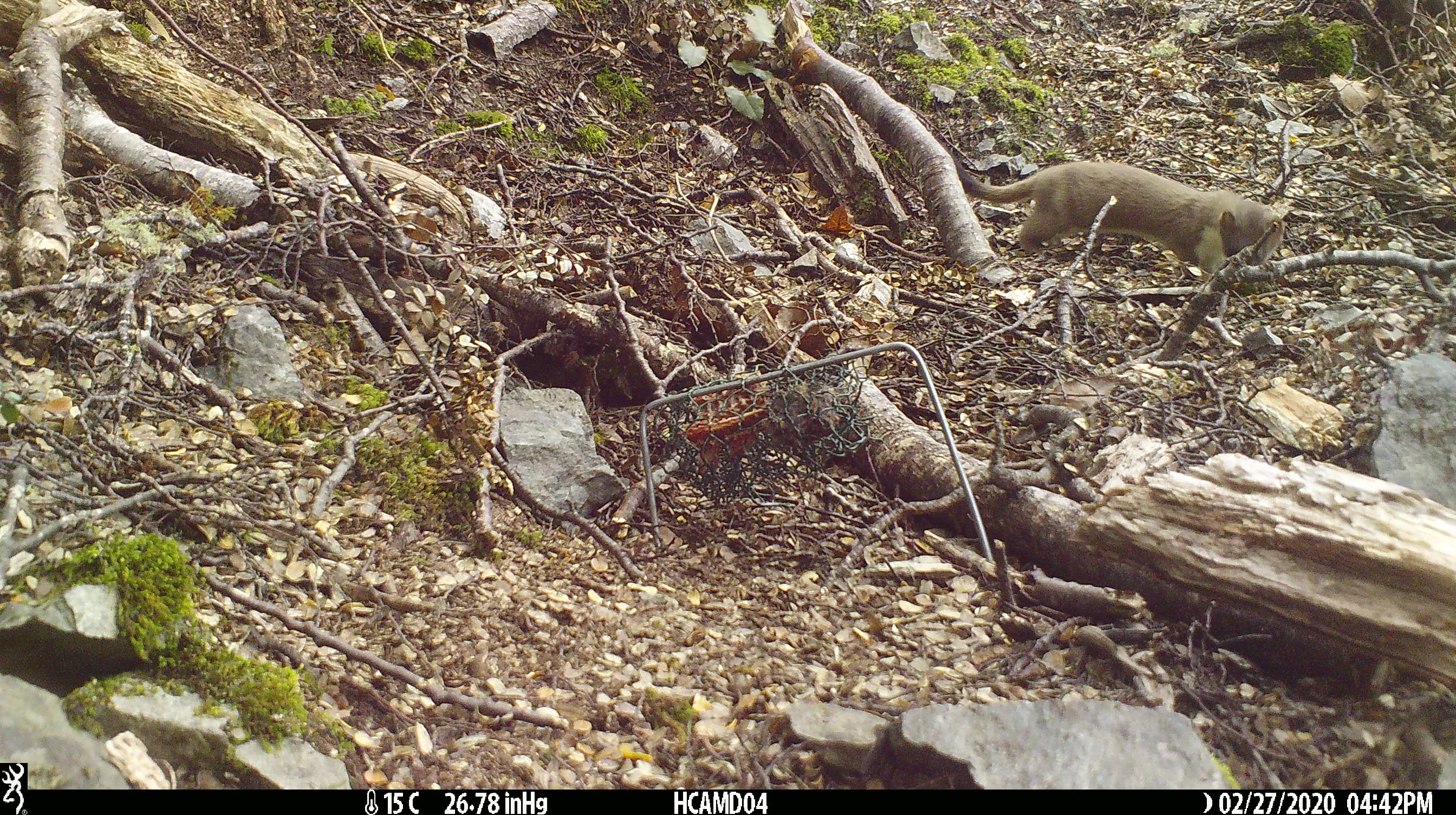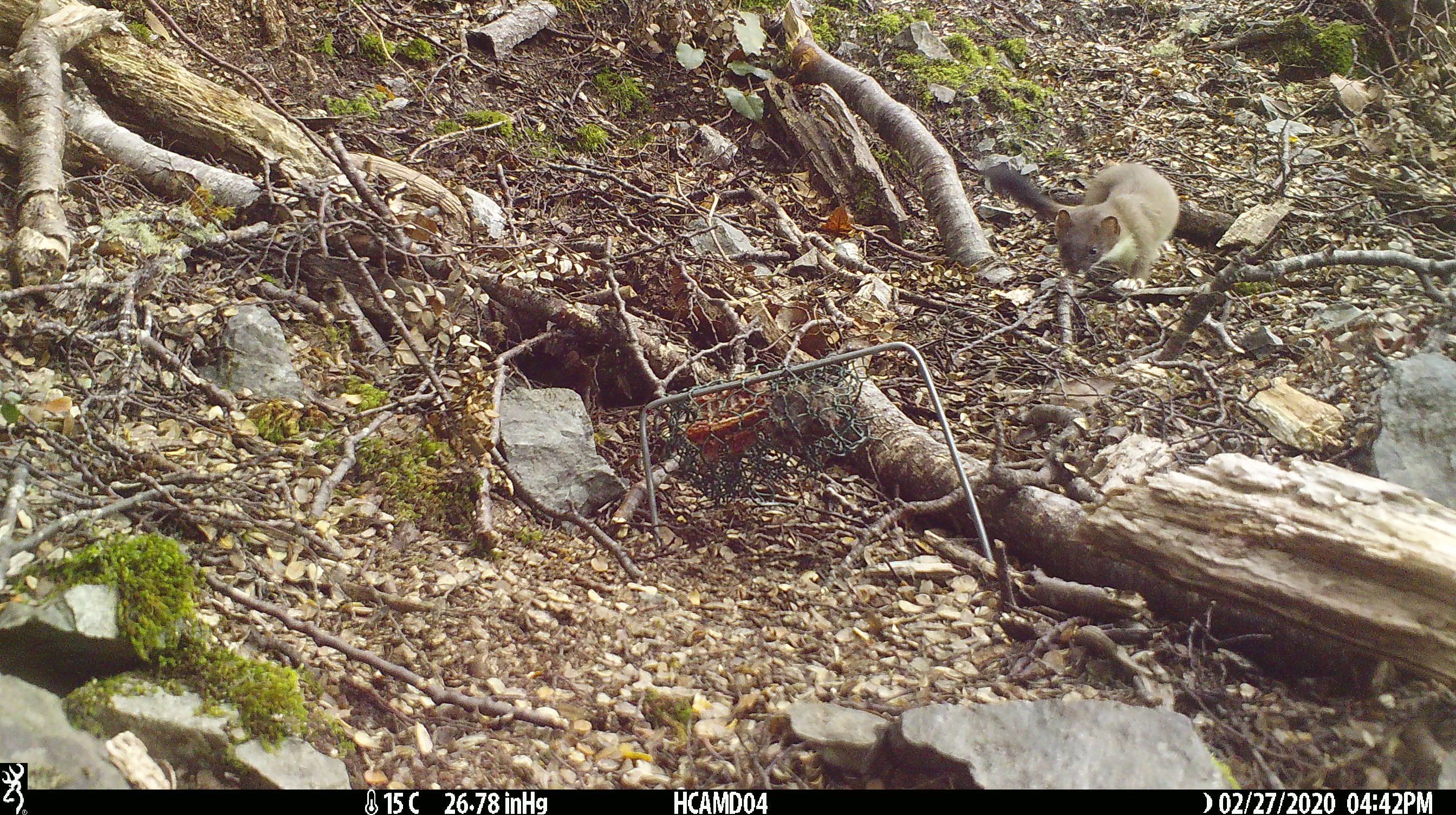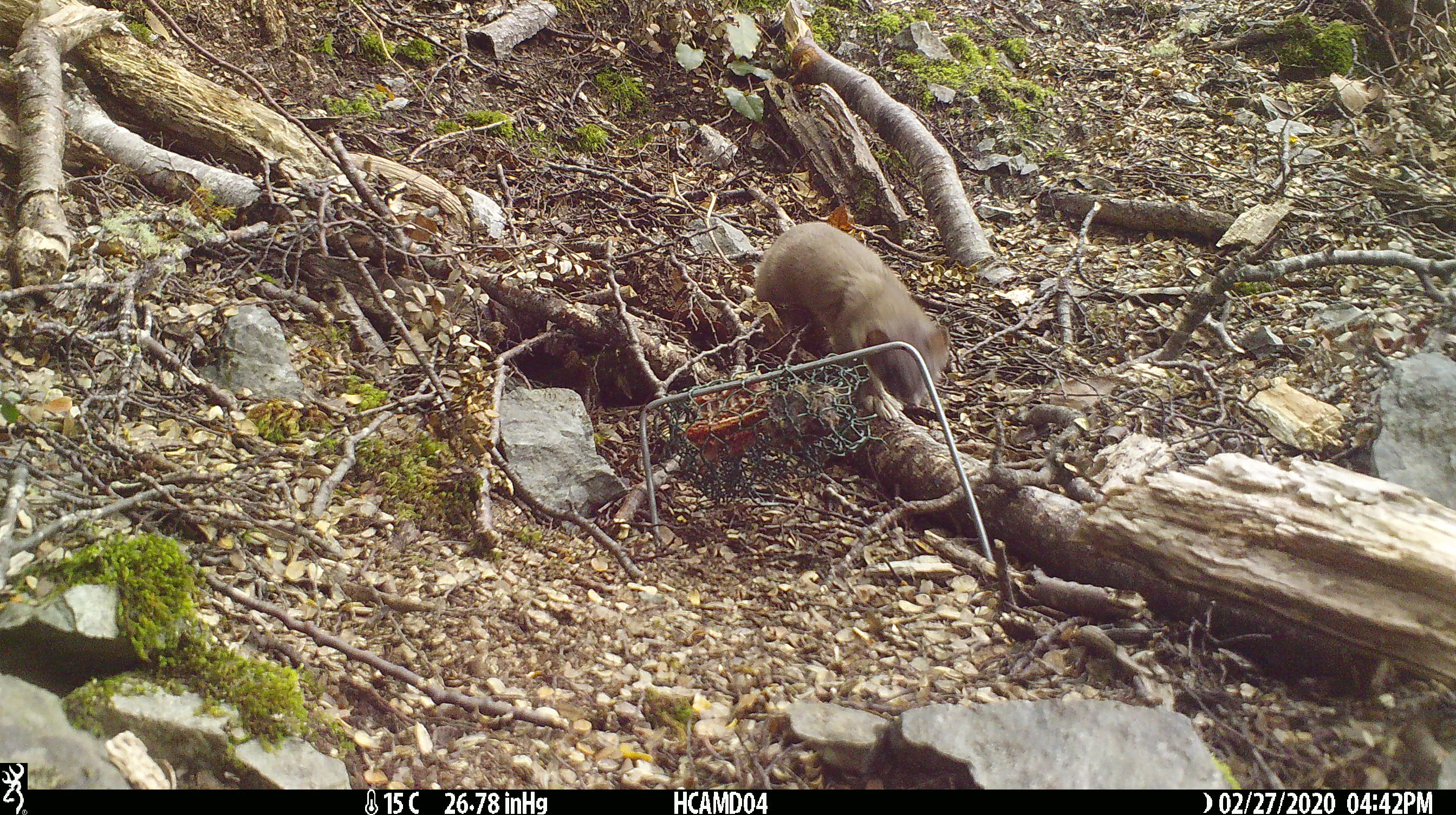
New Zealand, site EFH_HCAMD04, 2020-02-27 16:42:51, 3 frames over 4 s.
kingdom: Animalia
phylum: Chordata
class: Mammalia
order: Carnivora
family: Mustelidae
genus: Mustela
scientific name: Mustela erminea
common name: stoat